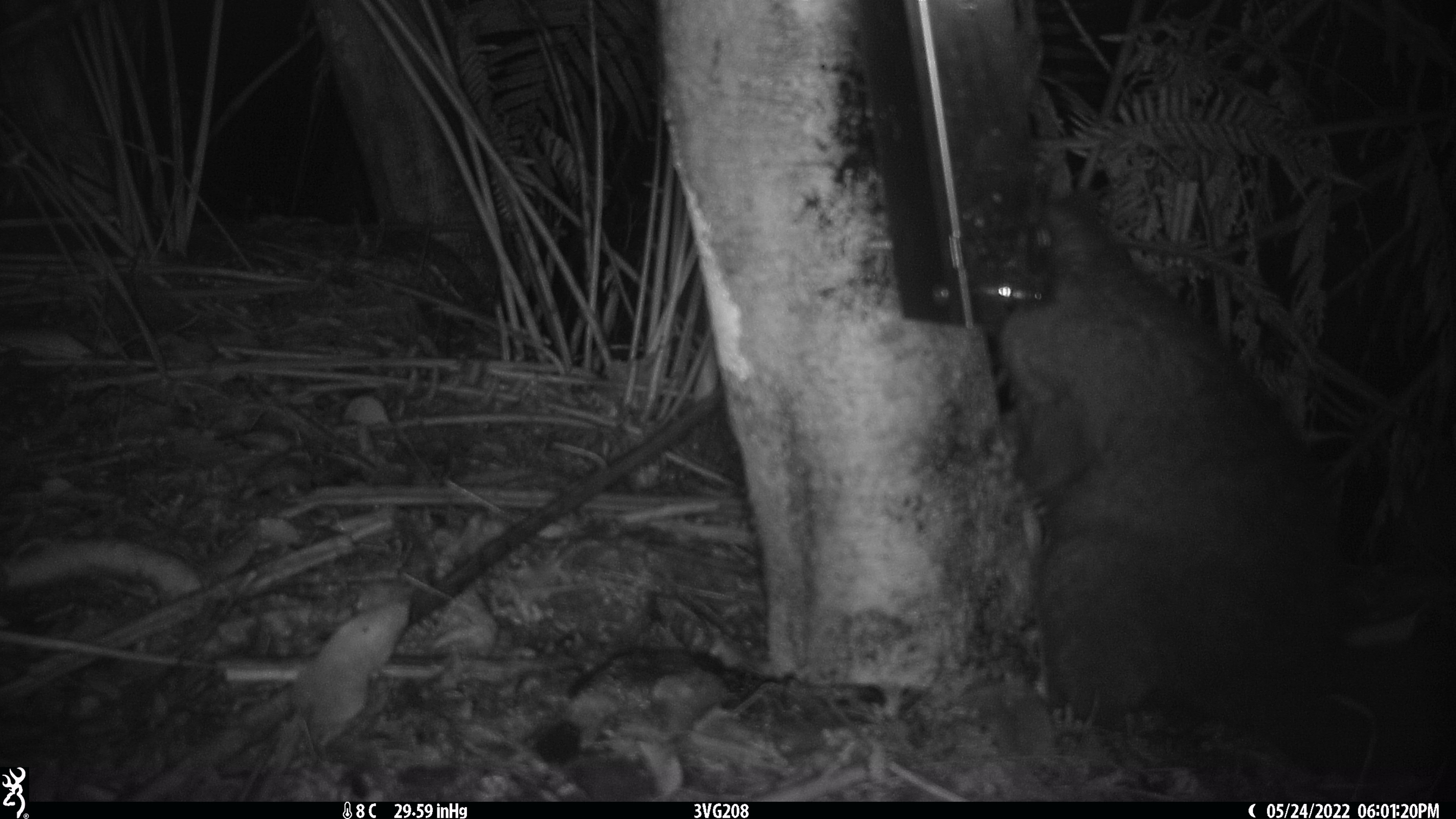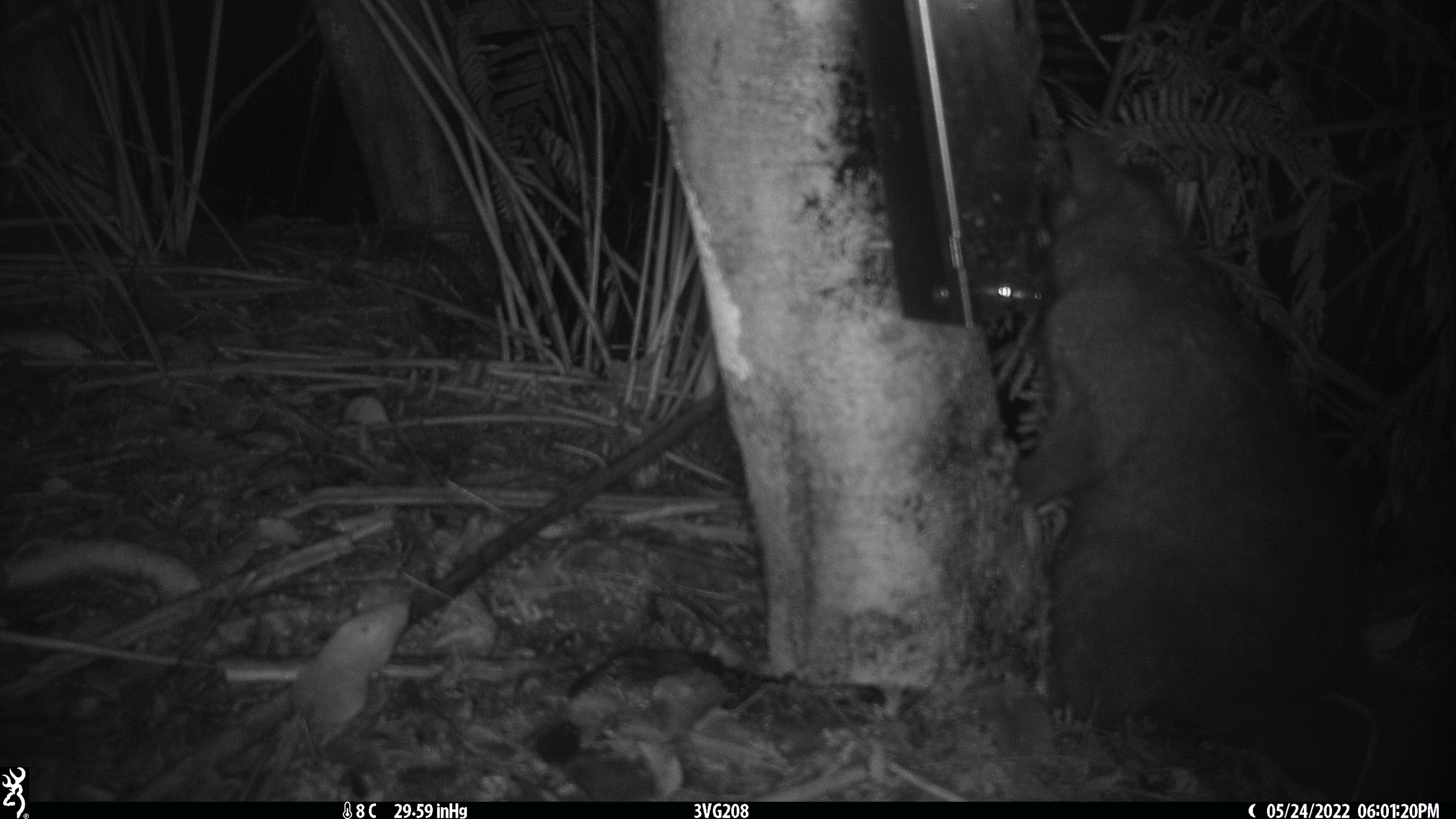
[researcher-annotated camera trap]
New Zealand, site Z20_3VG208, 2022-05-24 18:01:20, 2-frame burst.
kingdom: Animalia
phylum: Chordata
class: Mammalia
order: Diprotodontia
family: Phalangeridae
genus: Trichosurus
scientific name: Trichosurus vulpecula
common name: common brushtail possum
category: possum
Possum (common brushtail possum) (Trichosurus vulpecula).